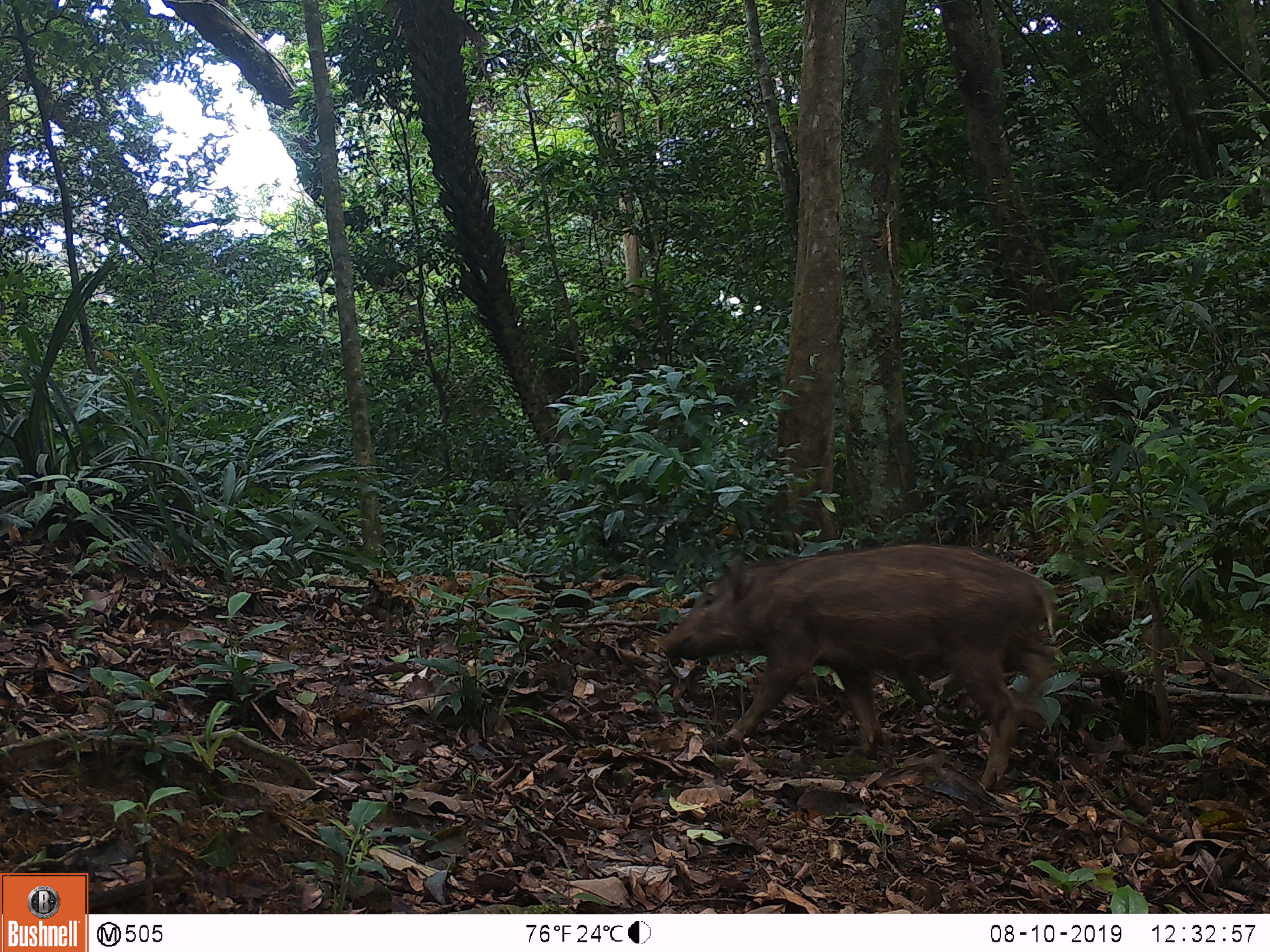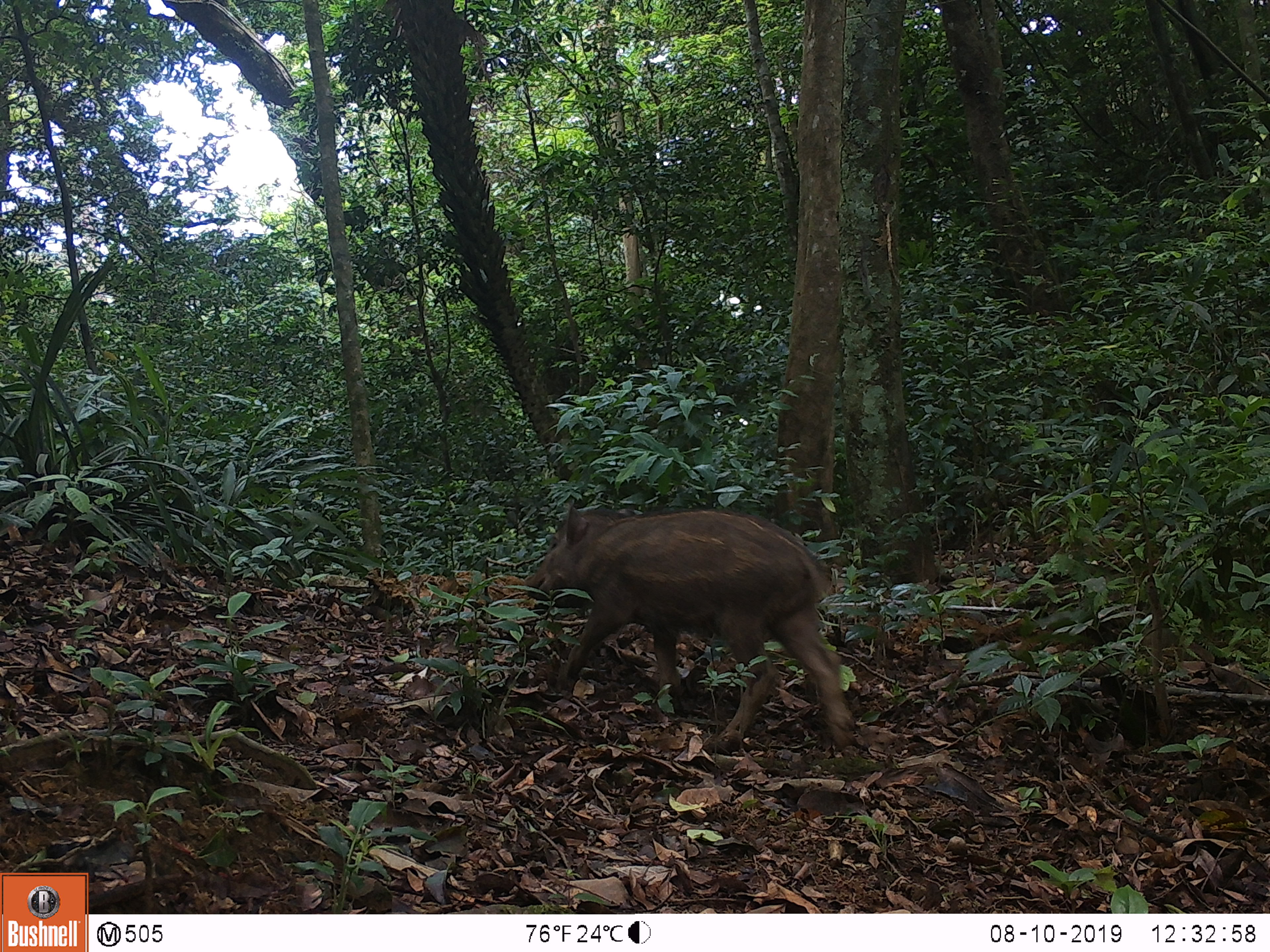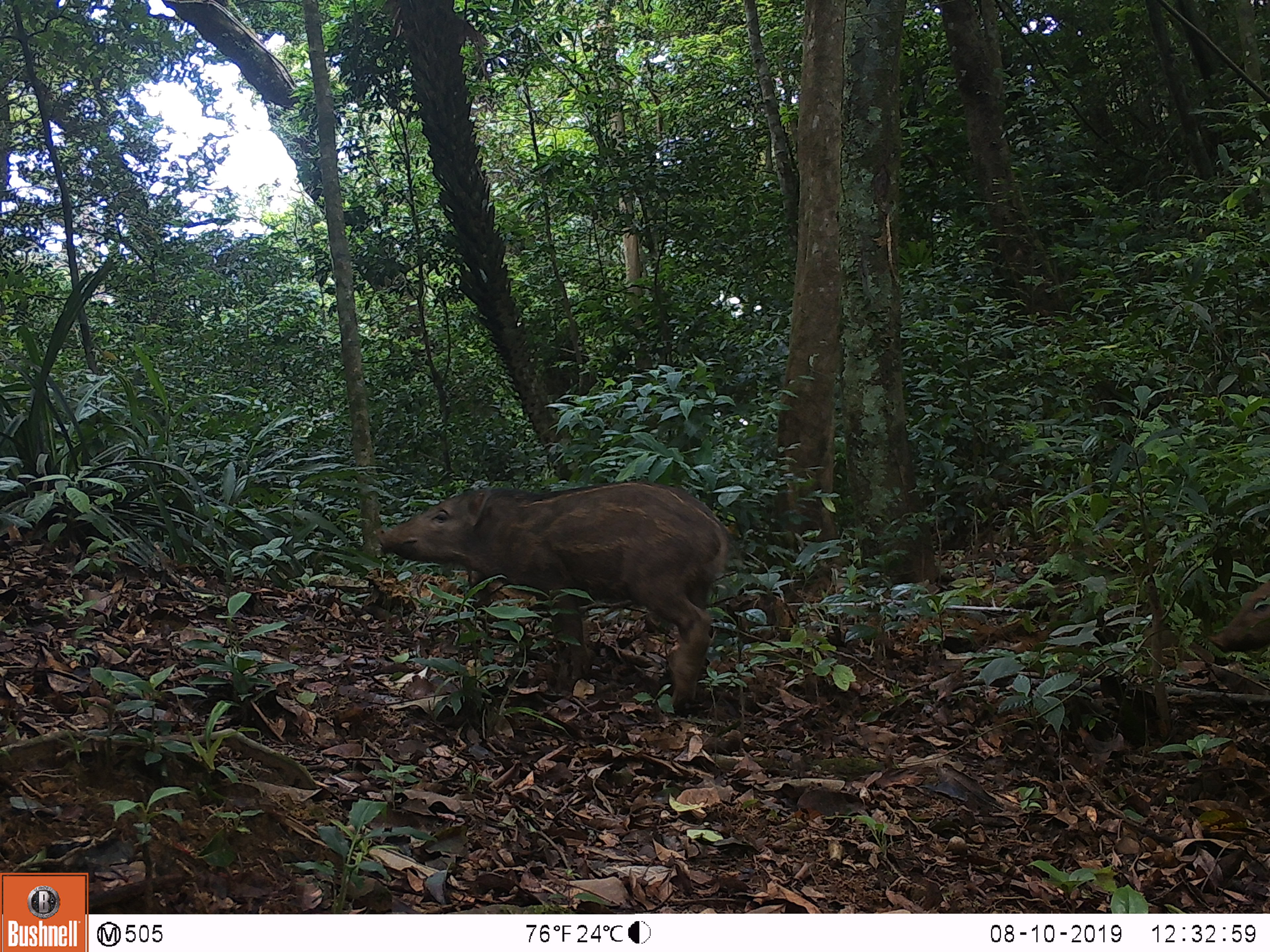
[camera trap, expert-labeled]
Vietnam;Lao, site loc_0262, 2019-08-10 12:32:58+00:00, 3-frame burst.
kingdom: Animalia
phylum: Chordata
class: Mammalia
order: Artiodactyla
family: Suidae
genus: Sus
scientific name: Sus scrofa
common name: eurasian wild pig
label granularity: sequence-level